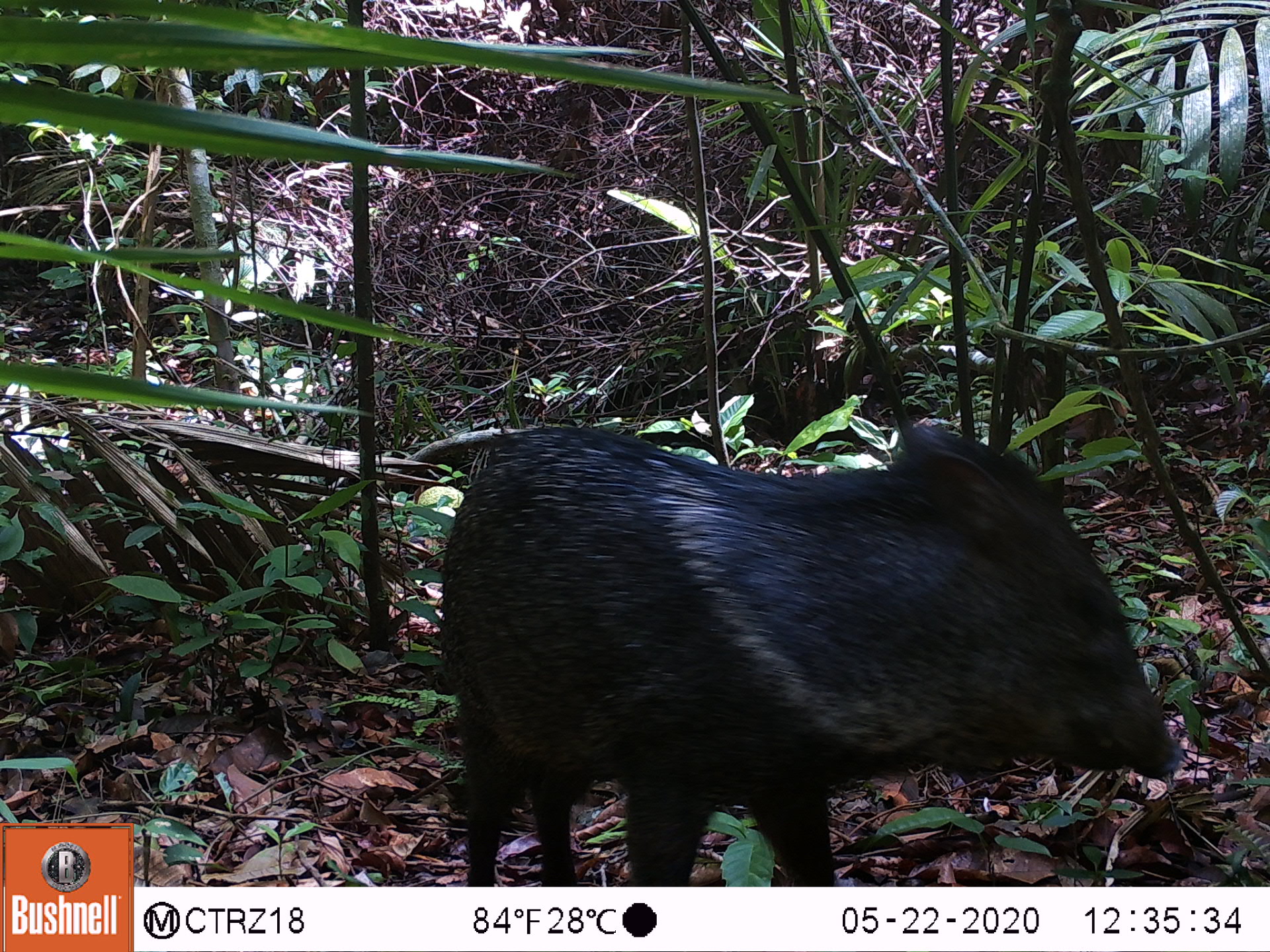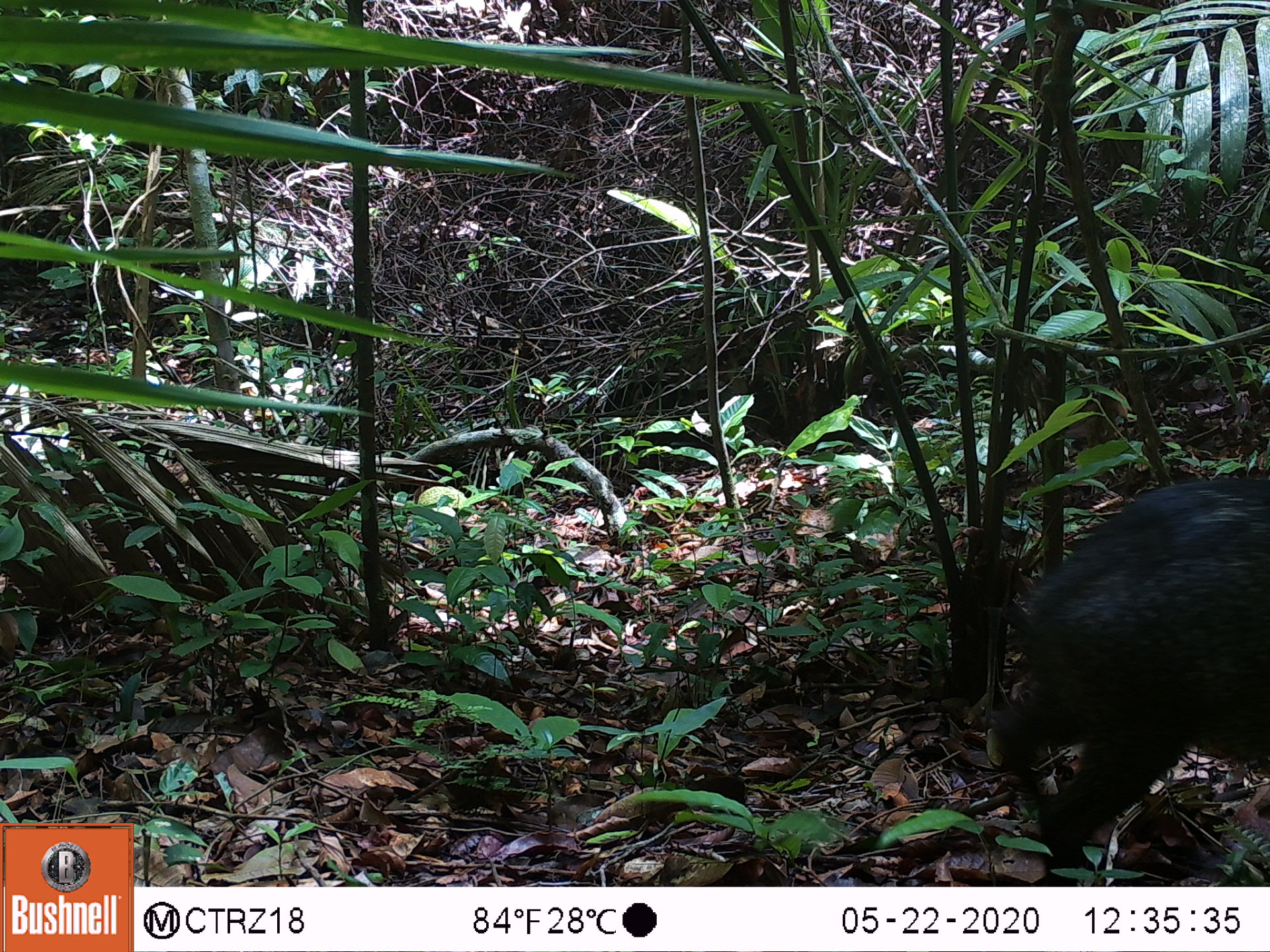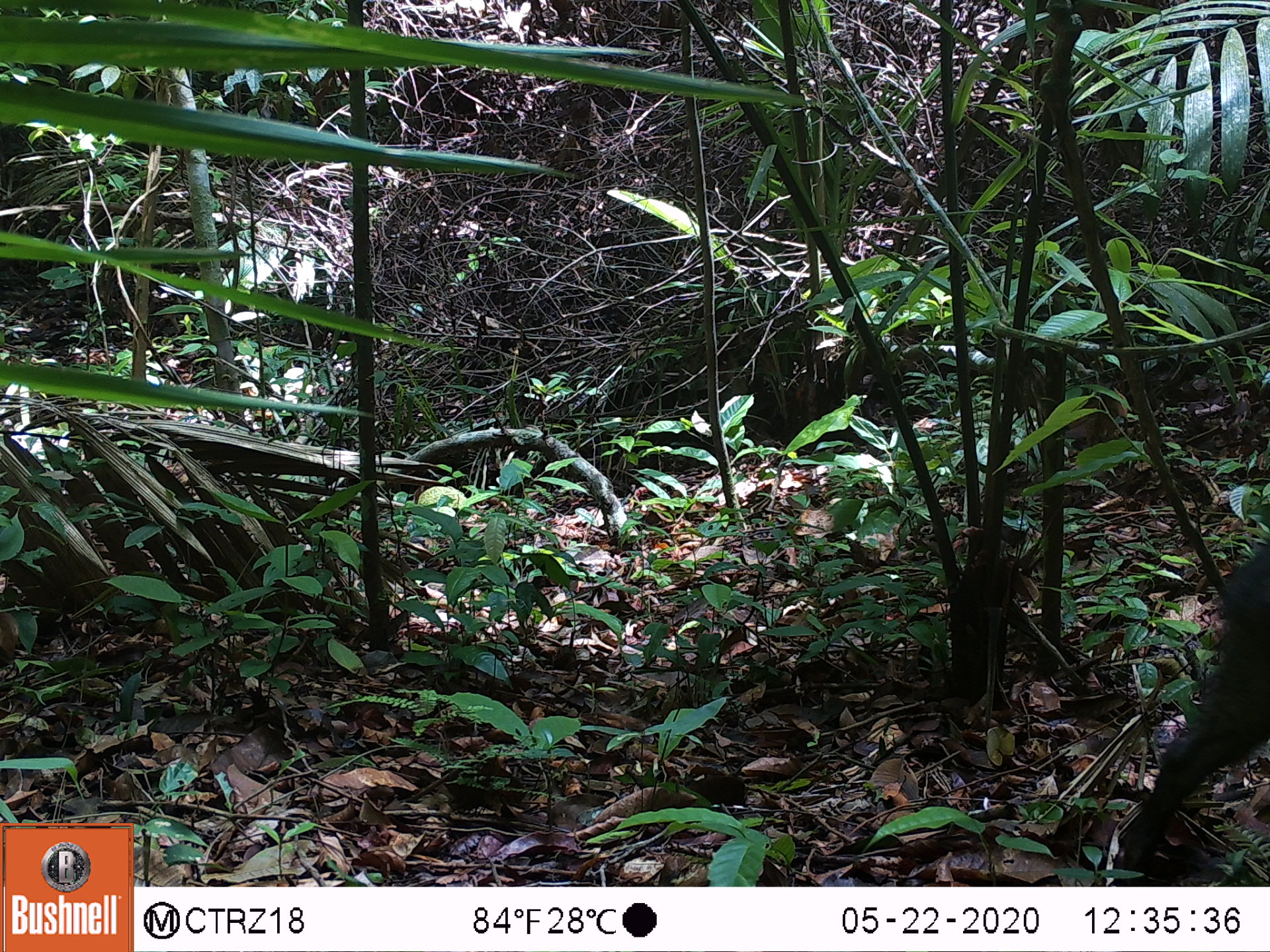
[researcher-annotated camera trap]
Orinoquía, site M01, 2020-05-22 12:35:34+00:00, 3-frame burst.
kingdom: Animalia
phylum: Chordata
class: Mammalia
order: Artiodactyla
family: Tayassuidae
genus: Pecari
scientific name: Pecari tajacu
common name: collared peccary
Collared peccary (Pecari tajacu).